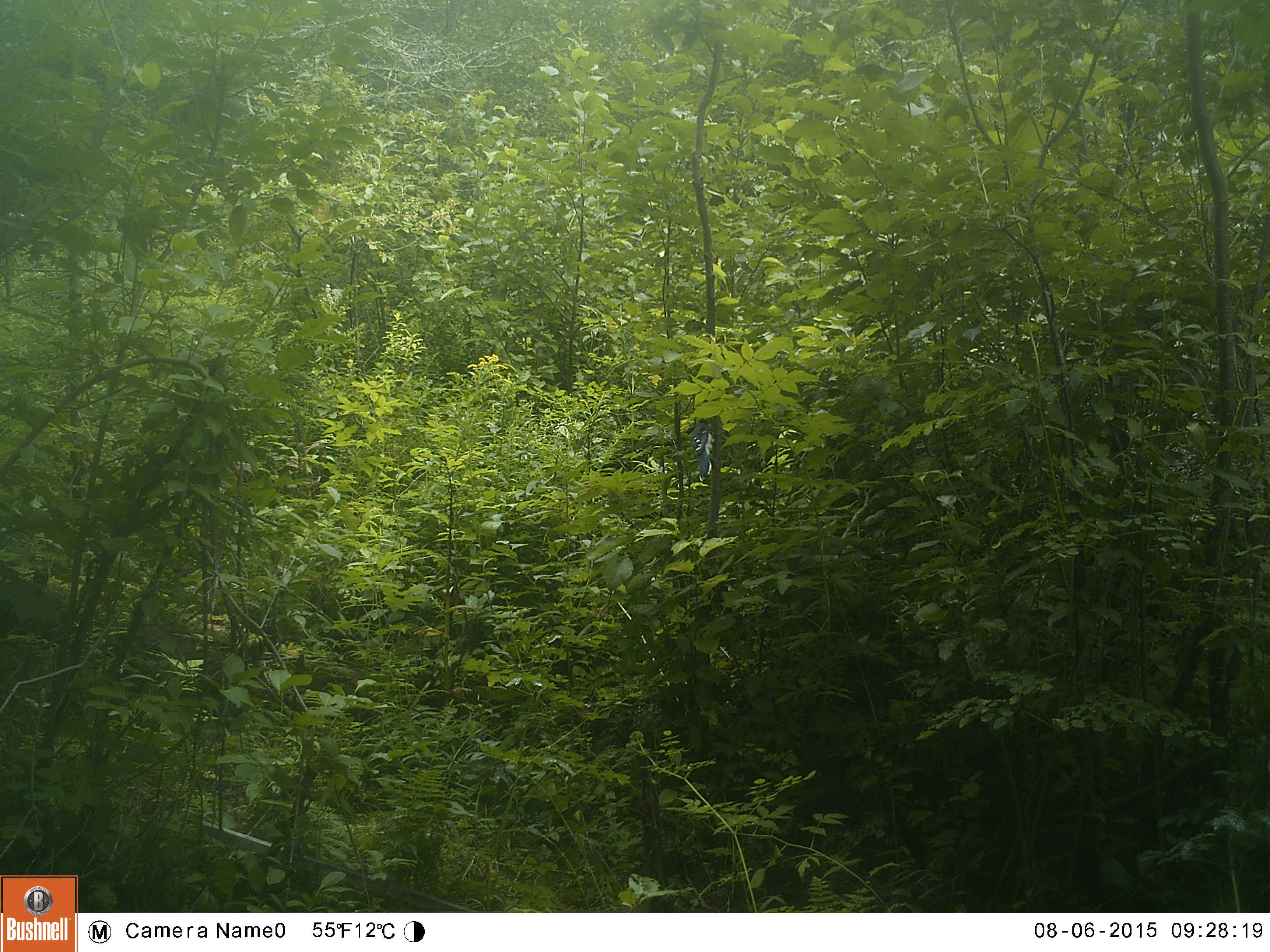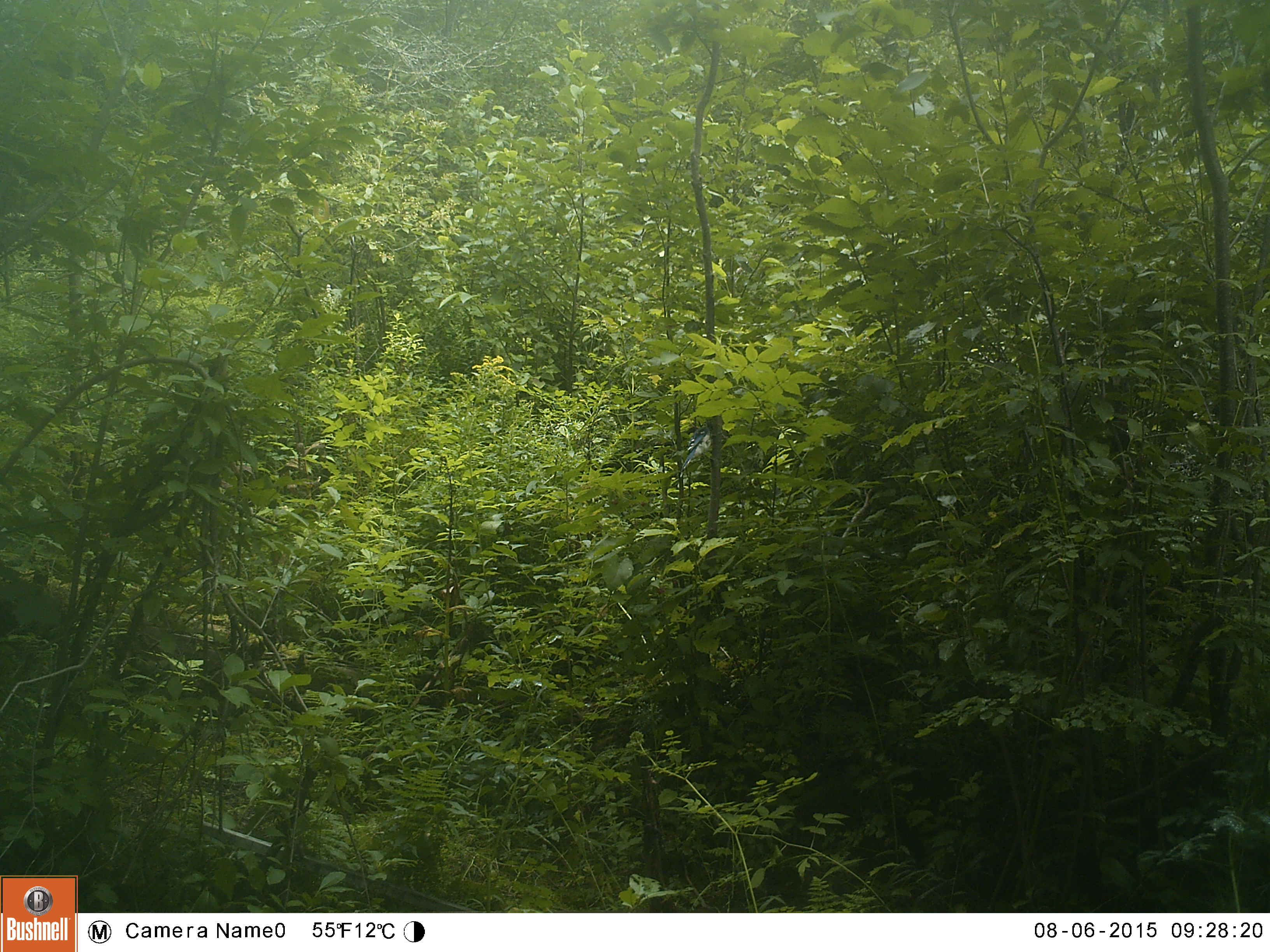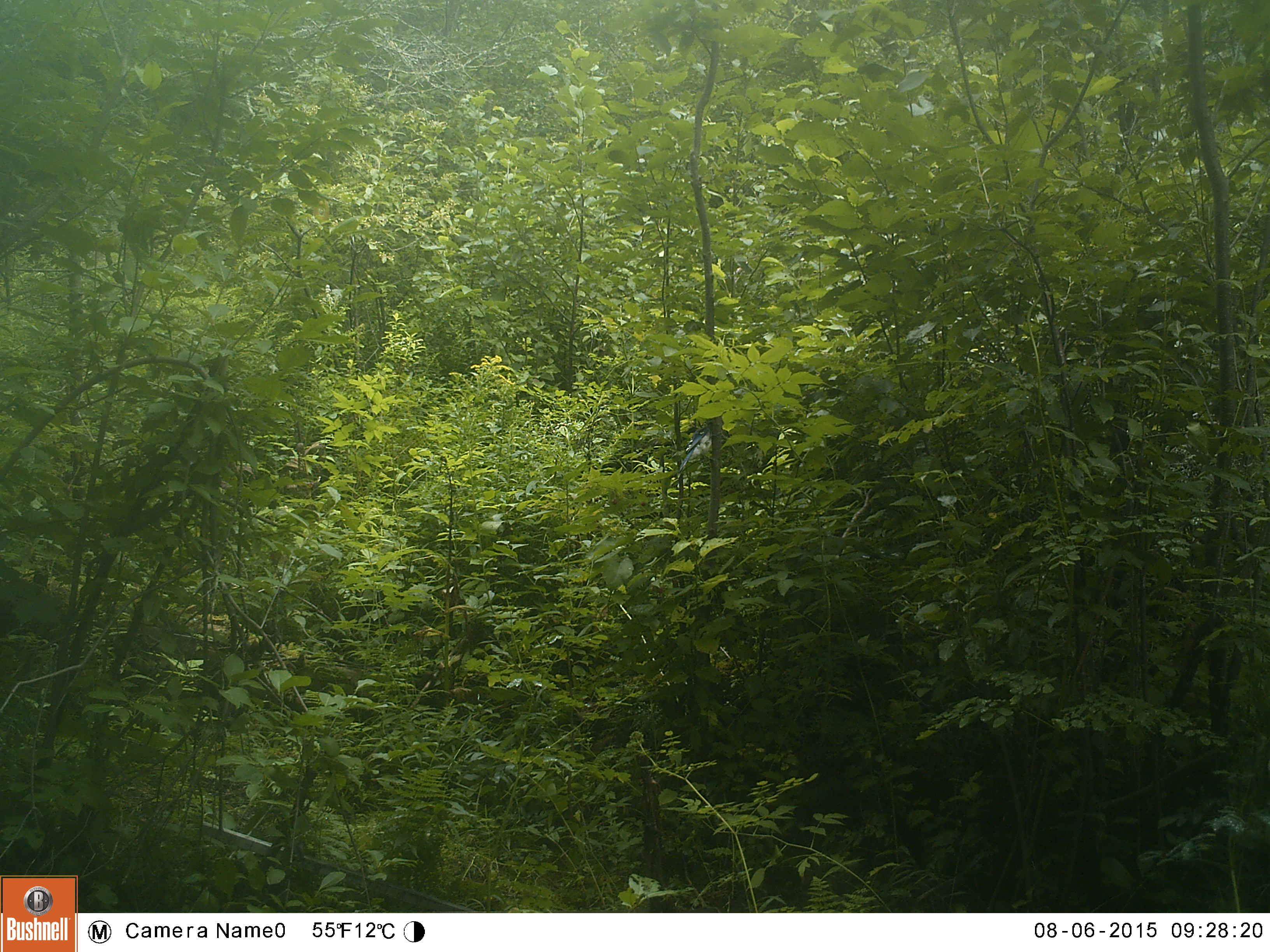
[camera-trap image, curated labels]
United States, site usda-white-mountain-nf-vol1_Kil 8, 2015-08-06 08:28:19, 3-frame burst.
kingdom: Animalia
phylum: Chordata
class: Aves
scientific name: Aves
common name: bird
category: bird sp.